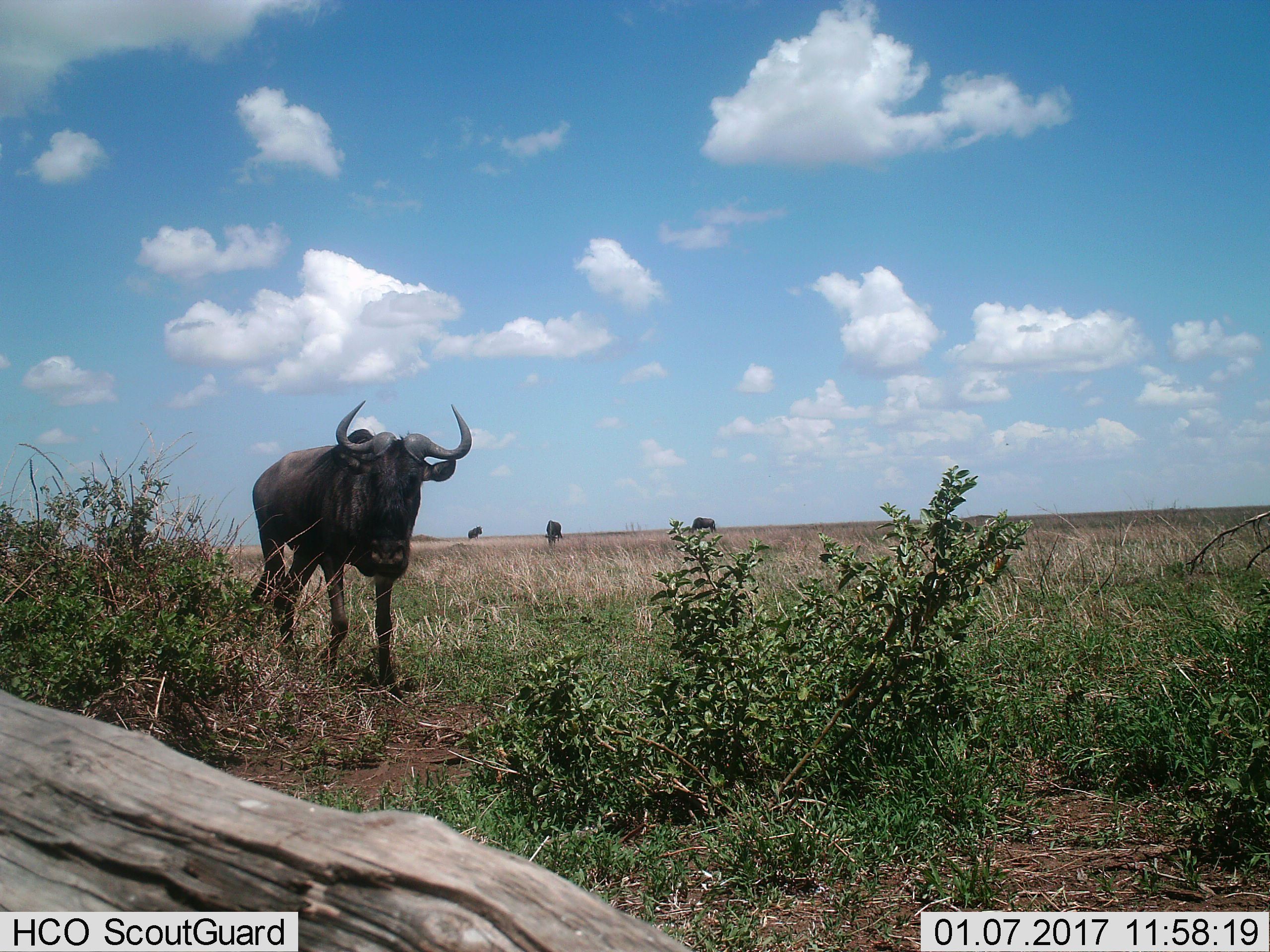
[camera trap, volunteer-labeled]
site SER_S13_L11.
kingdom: Animalia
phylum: Chordata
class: Mammalia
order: Artiodactyla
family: Bovidae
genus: Syncerus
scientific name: Syncerus caffer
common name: african buffalo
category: buffalo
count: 4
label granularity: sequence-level